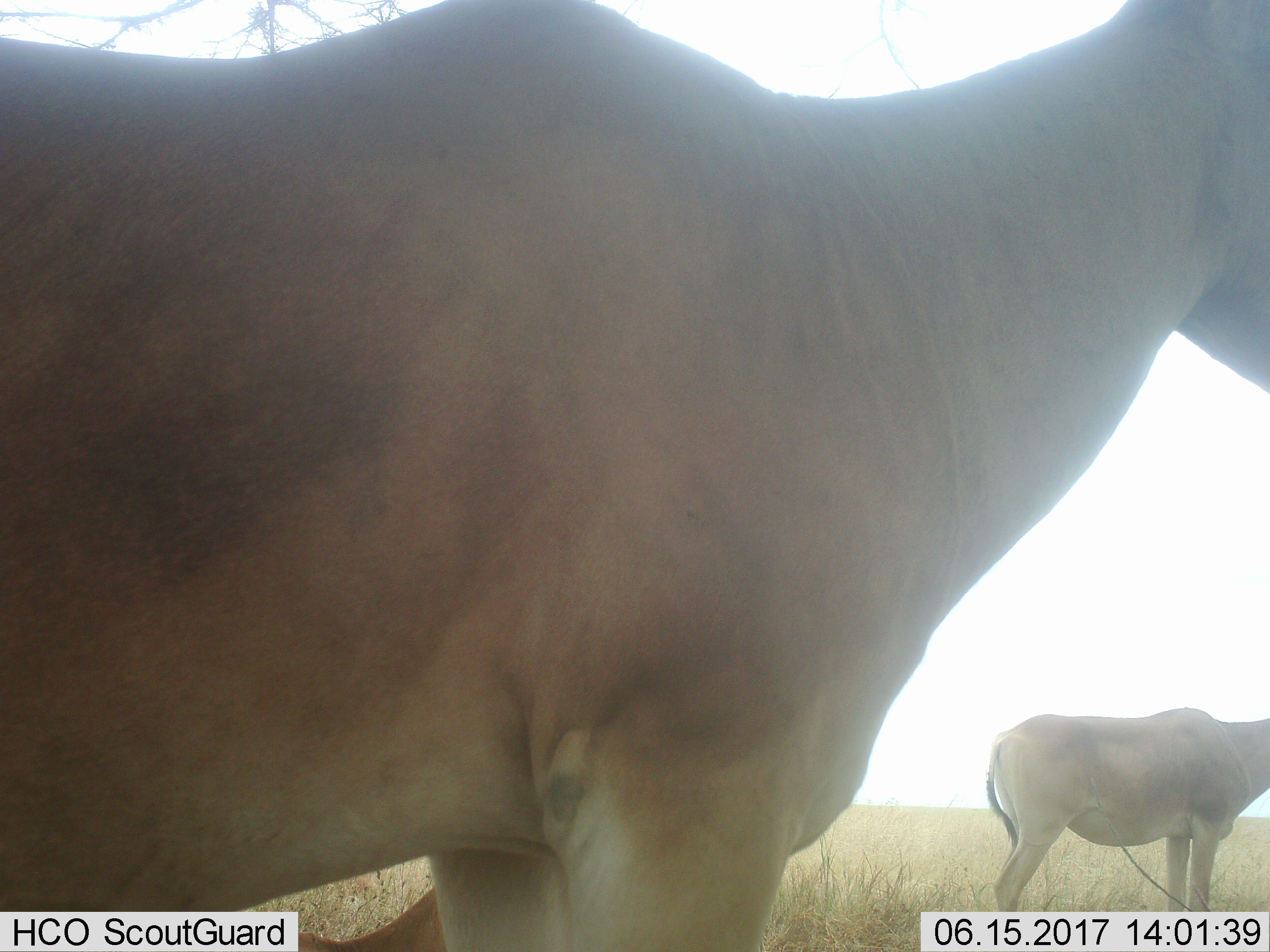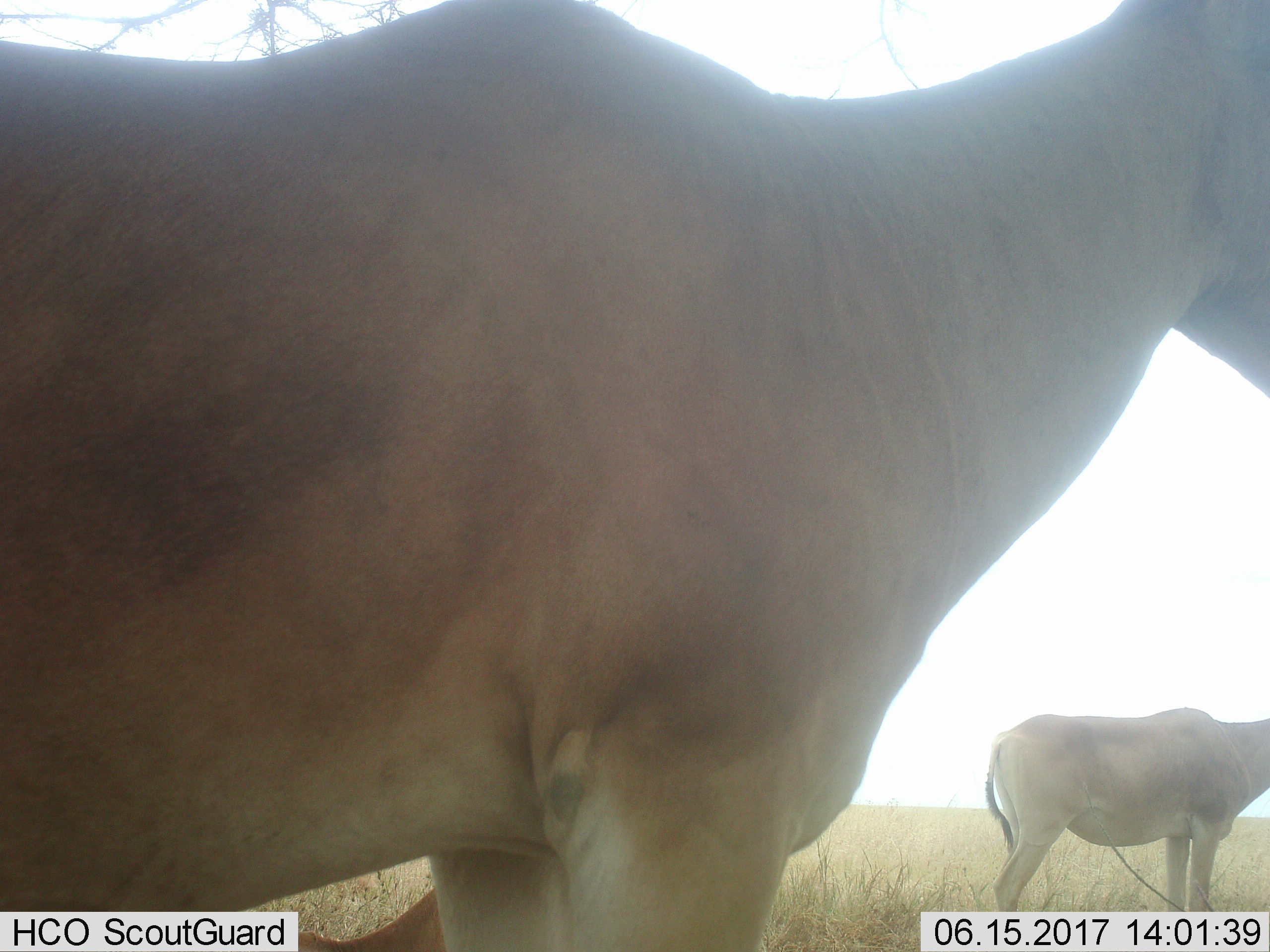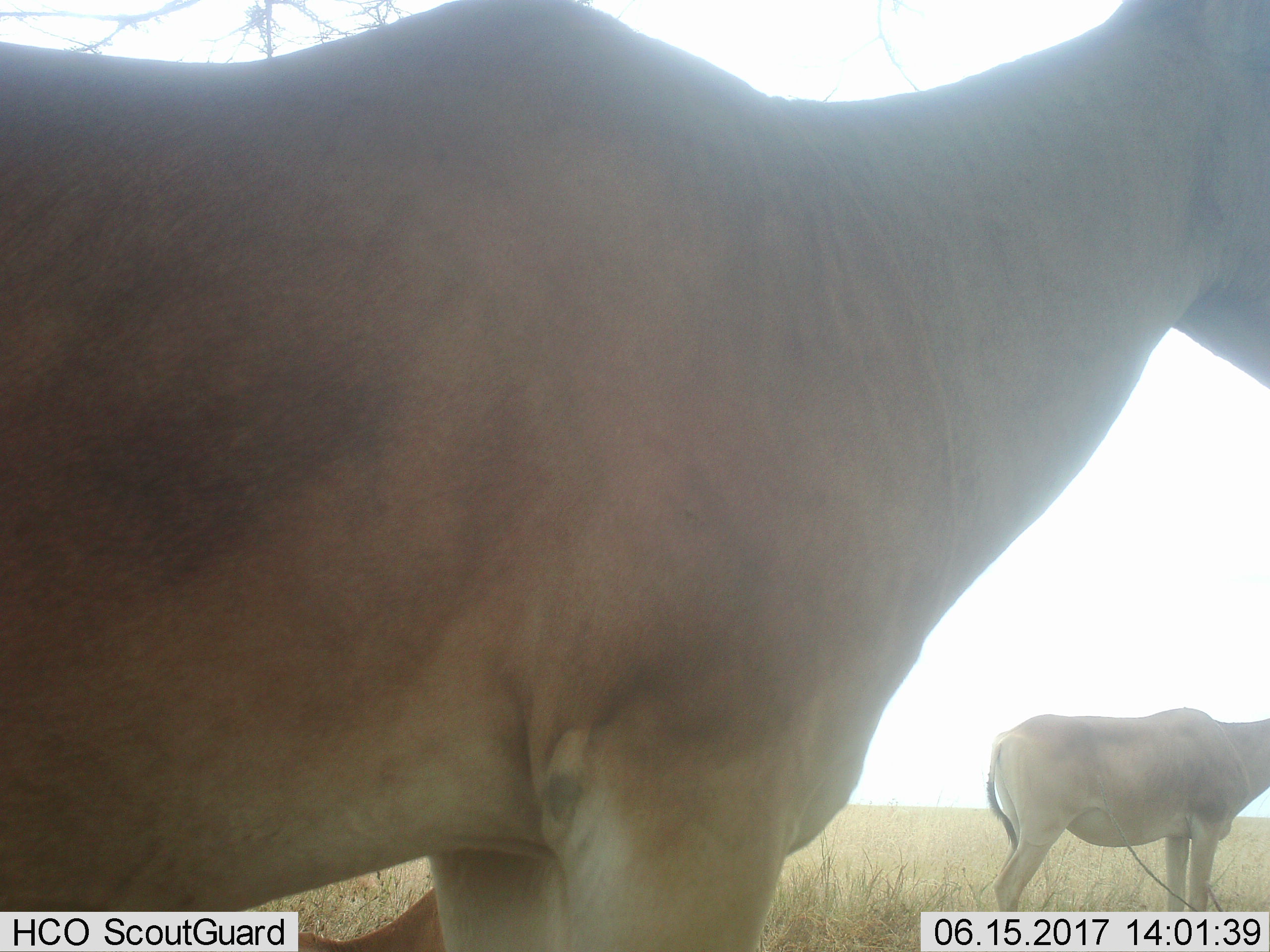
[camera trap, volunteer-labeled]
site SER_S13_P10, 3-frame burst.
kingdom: Animalia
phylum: Chordata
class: Mammalia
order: Artiodactyla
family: Bovidae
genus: Alcelaphus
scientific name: Alcelaphus buselaphus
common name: hartebeest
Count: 3.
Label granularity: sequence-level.